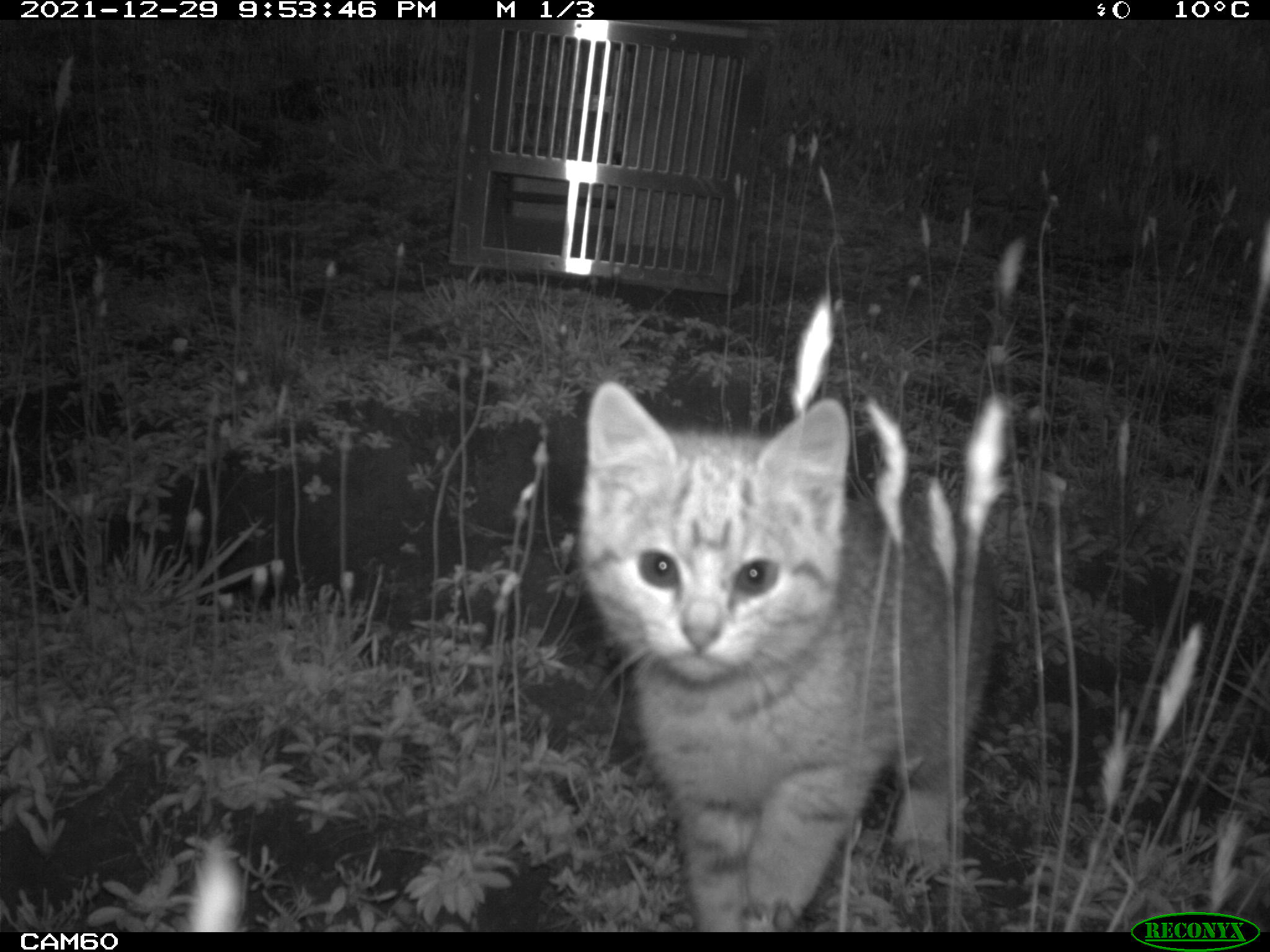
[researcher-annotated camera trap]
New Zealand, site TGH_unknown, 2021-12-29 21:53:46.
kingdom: Animalia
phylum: Chordata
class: Mammalia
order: Carnivora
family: Felidae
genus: Felis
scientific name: Felis catus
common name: domestic cat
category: cat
Cat (domestic cat) (Felis catus).